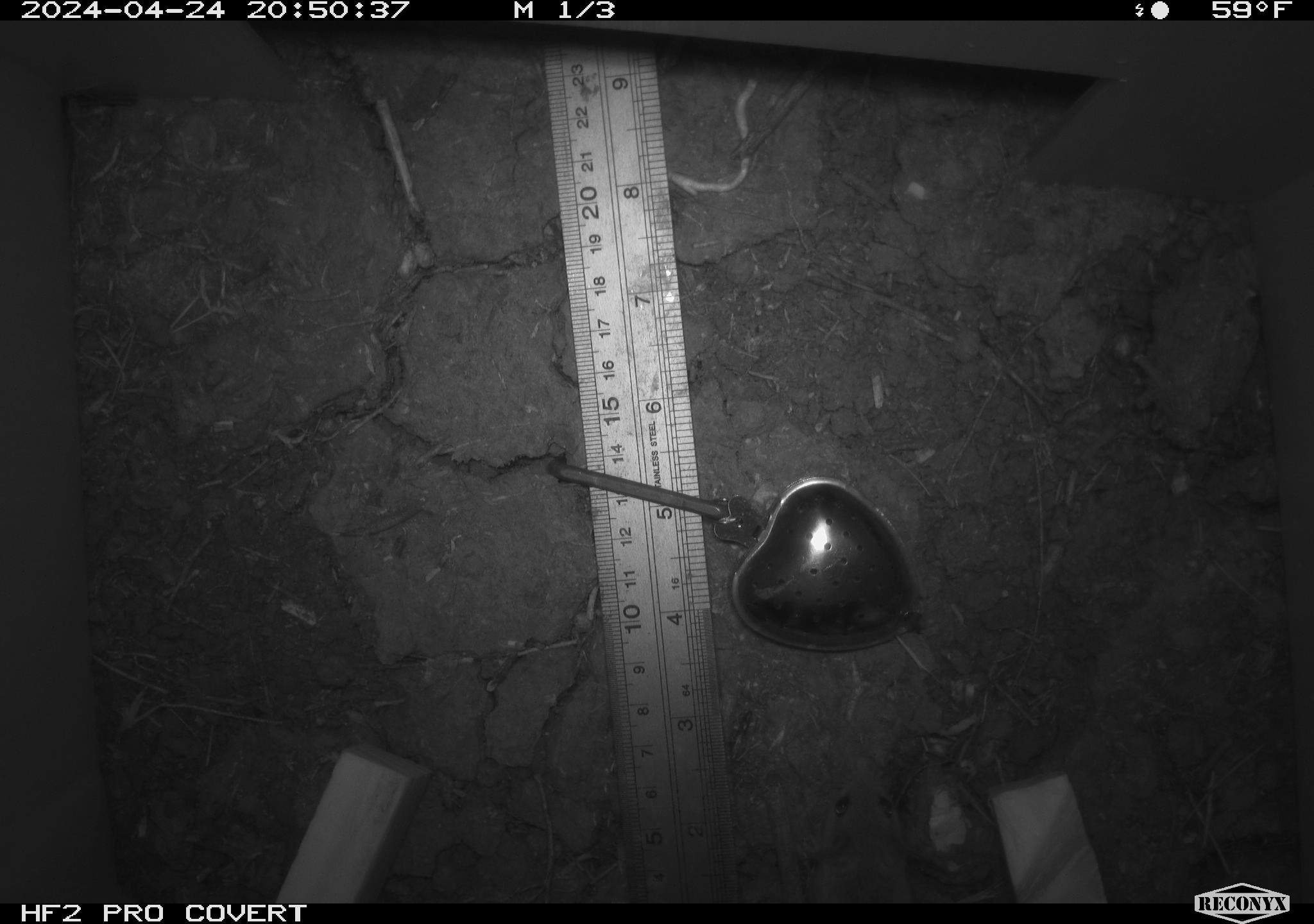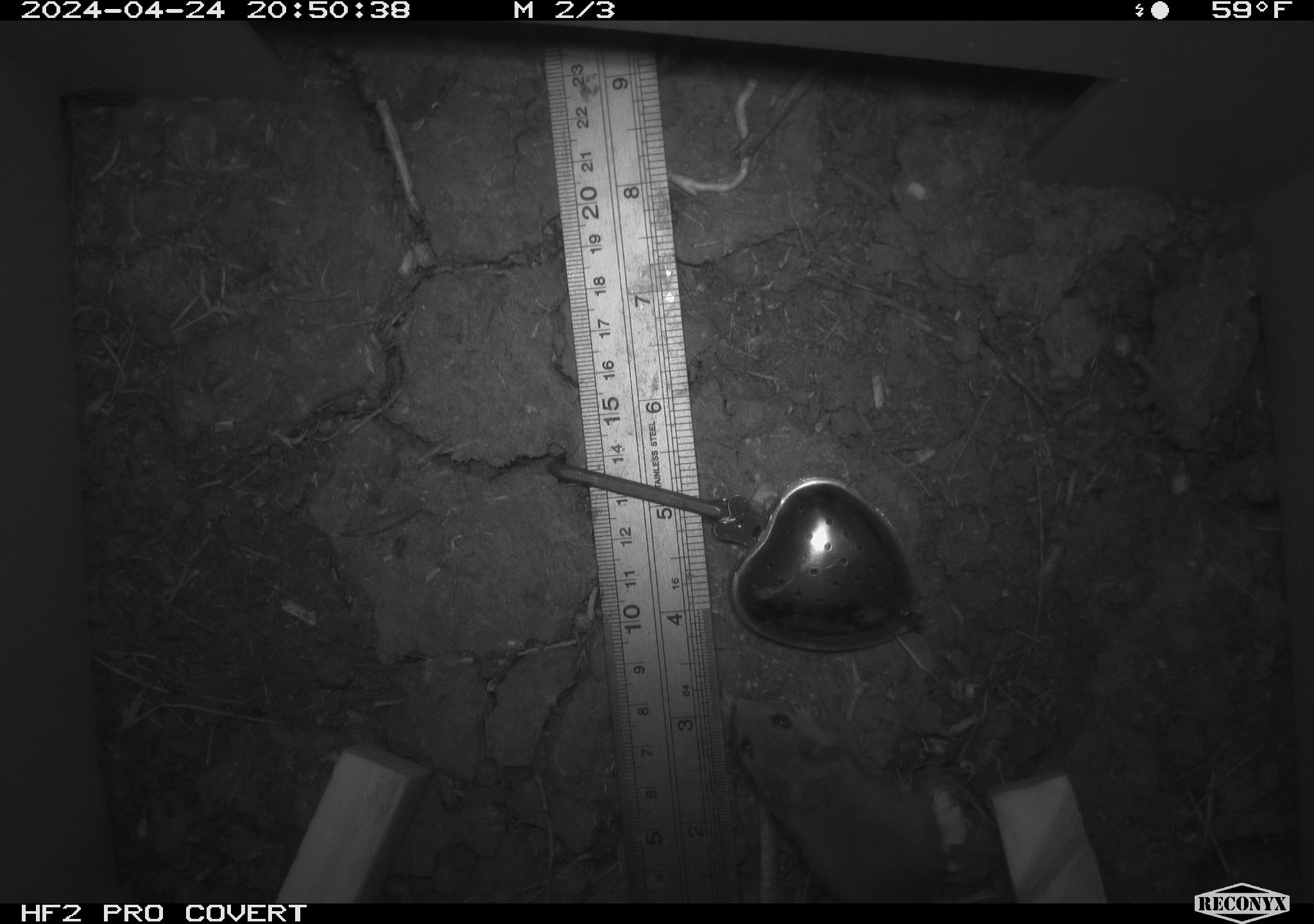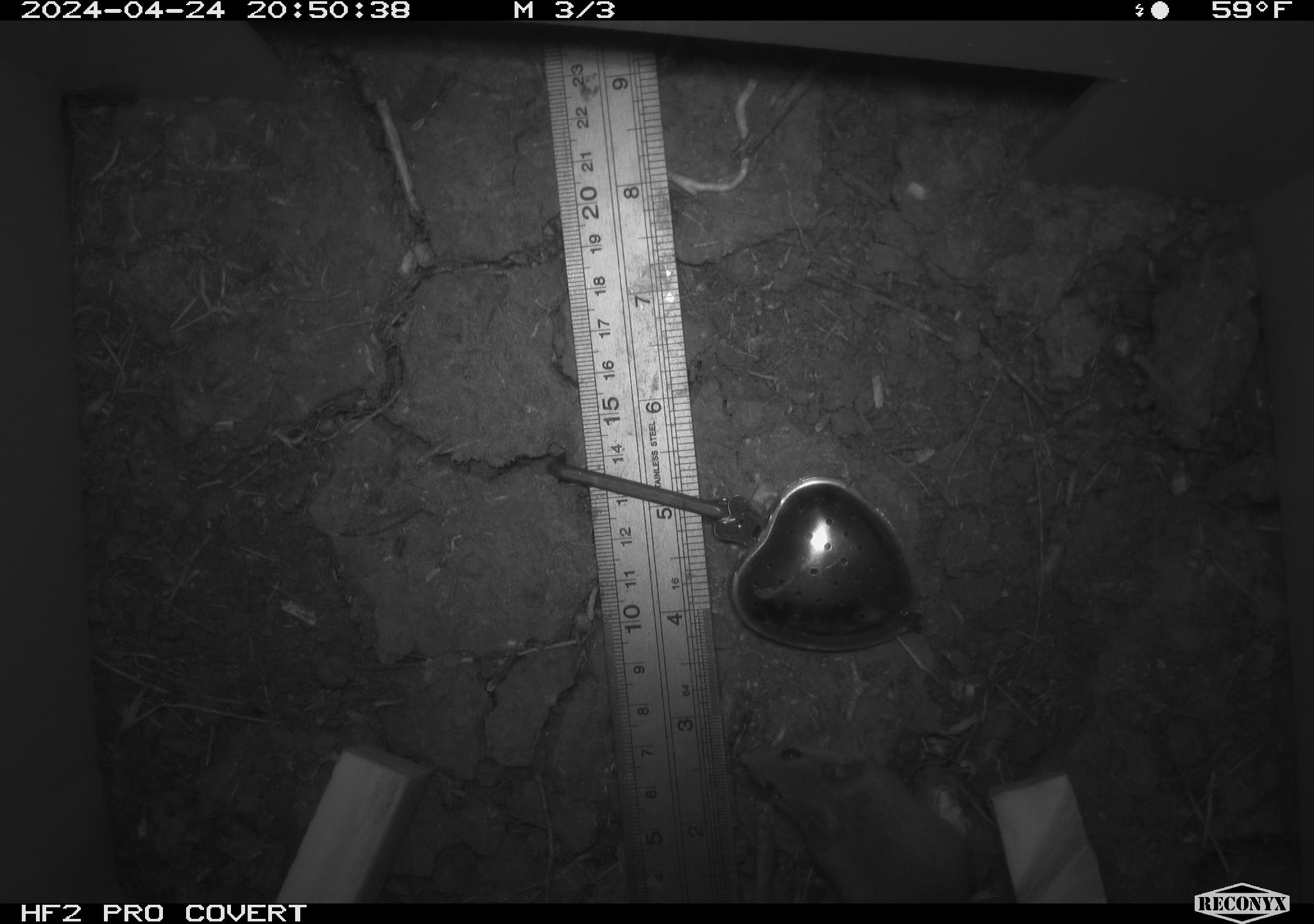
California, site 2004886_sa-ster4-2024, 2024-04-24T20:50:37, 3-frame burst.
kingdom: Animalia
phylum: Chordata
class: Mammalia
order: Rodentia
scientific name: Rodentia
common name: mouse species